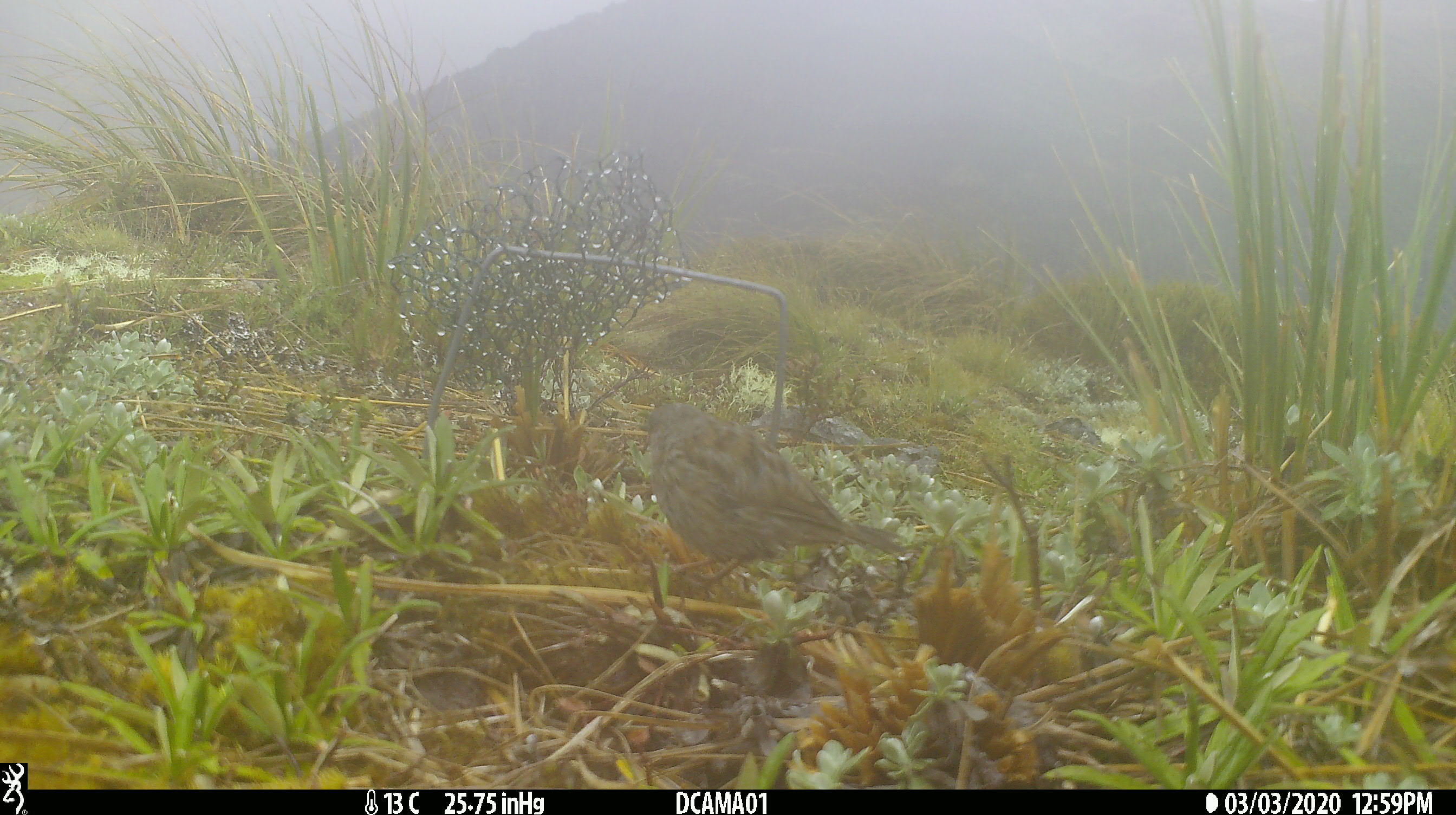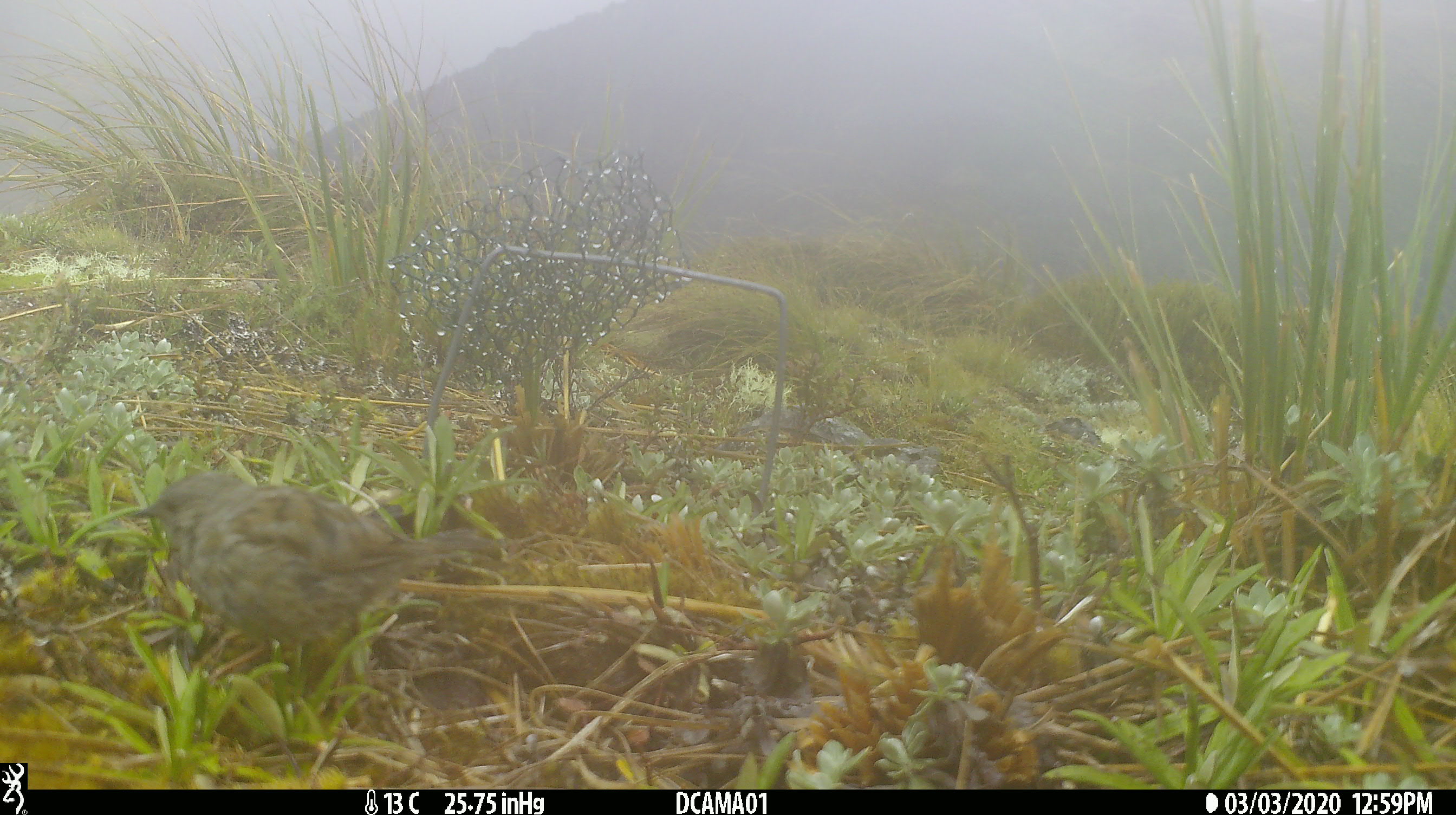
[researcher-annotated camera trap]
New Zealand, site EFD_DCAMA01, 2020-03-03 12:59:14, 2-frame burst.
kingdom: Animalia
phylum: Chordata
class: Aves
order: Passeriformes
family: Prunellidae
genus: Prunella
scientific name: Prunella modularis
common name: dunnock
Dunnock (Prunella modularis).